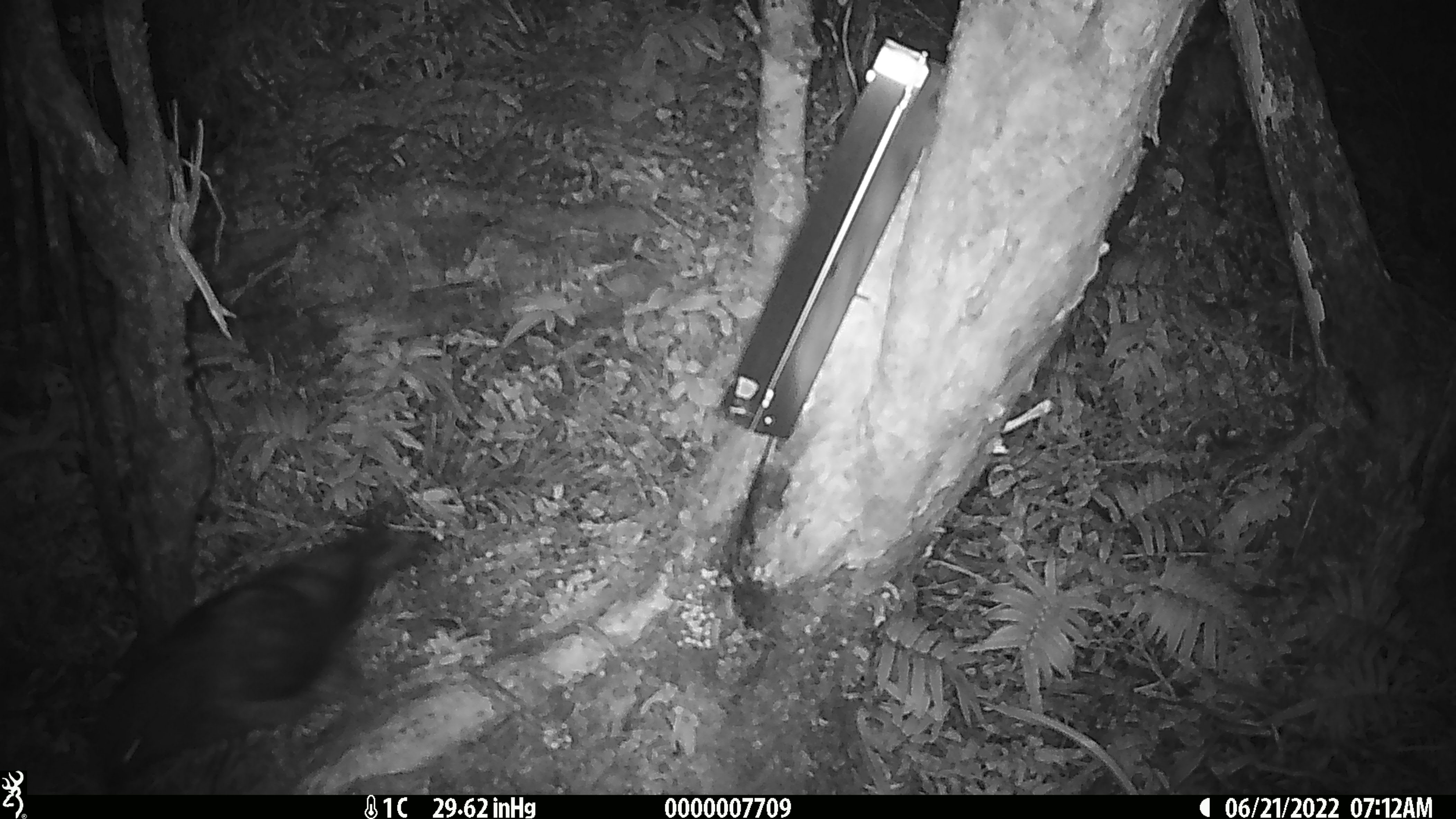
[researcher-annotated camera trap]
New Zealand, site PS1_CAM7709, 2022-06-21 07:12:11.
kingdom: Animalia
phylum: Chordata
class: Aves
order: Psittaciformes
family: Strigopidae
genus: Nestor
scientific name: Nestor notabilis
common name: kea